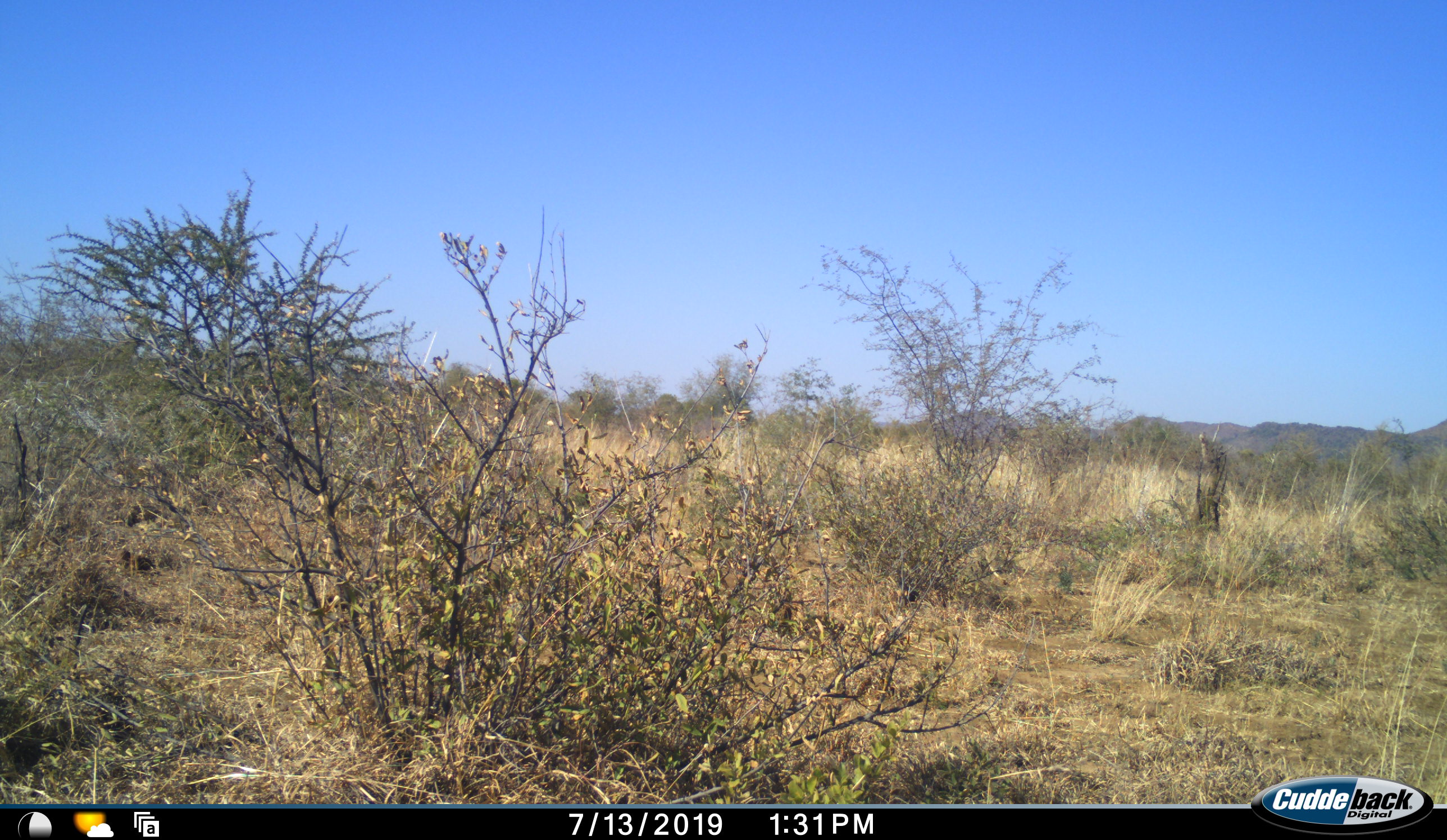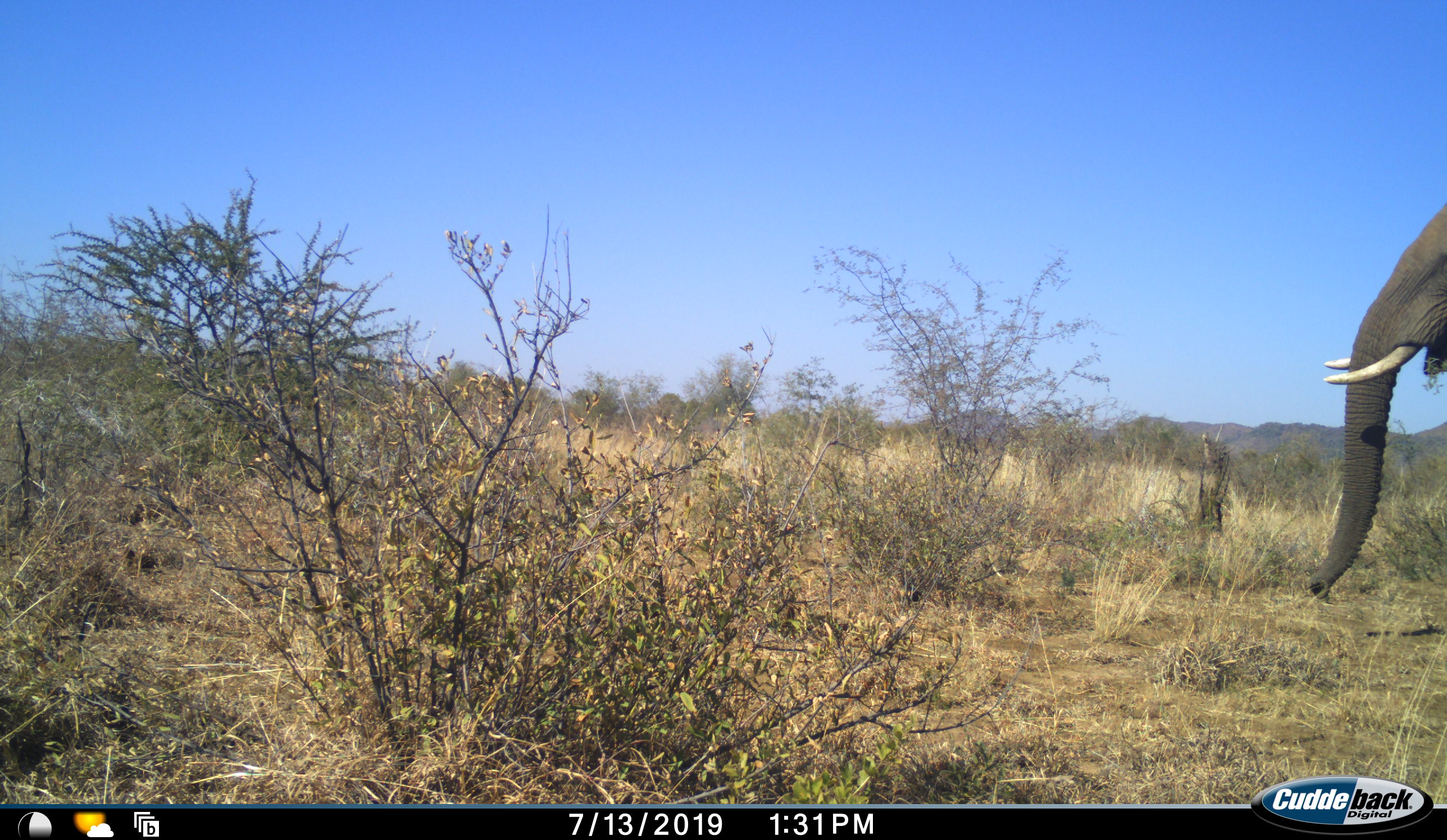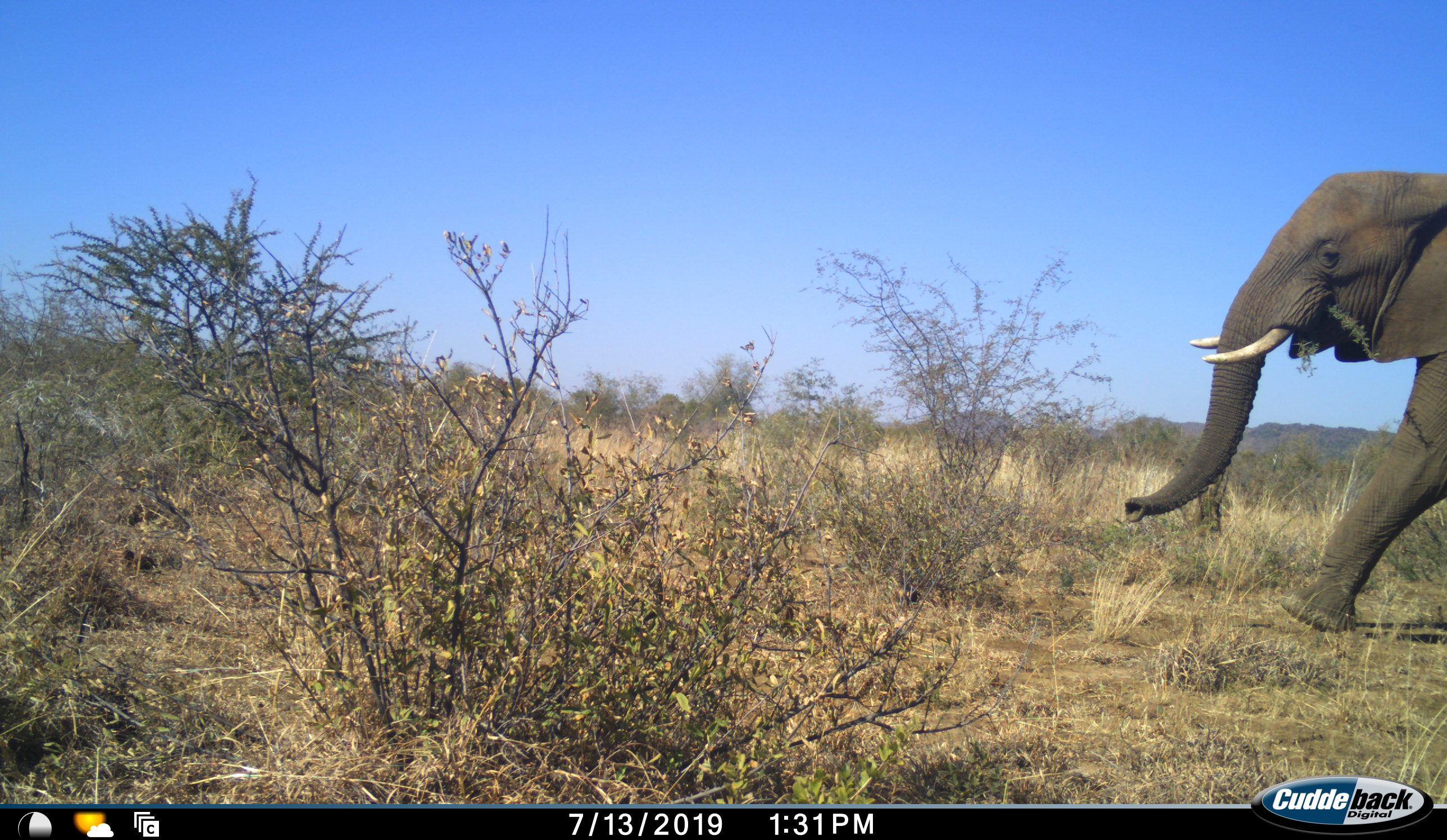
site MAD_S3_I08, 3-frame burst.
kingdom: Animalia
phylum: Chordata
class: Mammalia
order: Proboscidea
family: Elephantidae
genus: Loxodonta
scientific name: Loxodonta africana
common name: african bush elephant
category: elephant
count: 1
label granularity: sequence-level